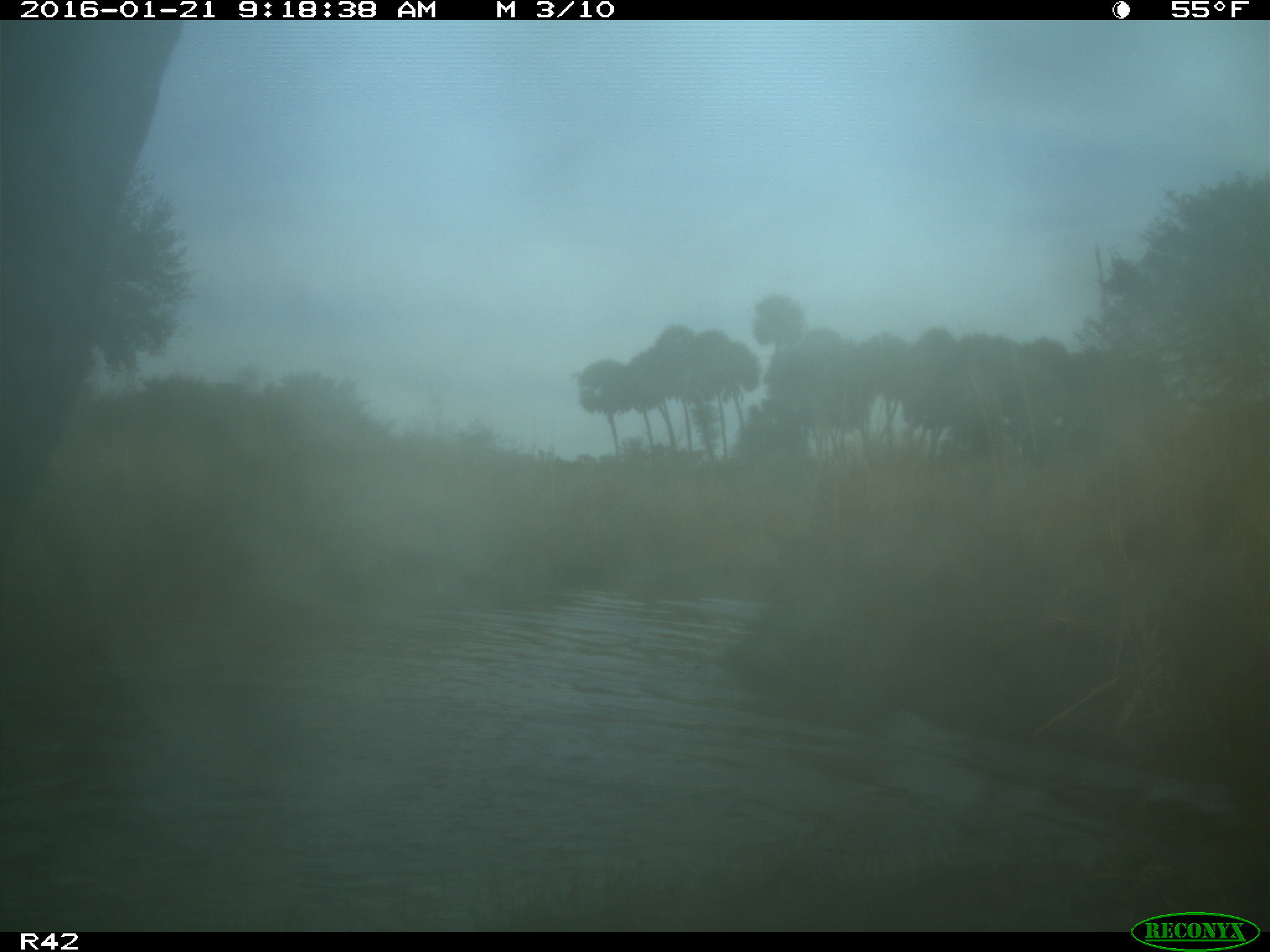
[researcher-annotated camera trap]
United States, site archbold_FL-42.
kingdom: Animalia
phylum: Chordata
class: Mammalia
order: Artiodactyla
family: Bovidae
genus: Bos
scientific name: Bos taurus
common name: domestic cow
Bos taurus (domestic cow).